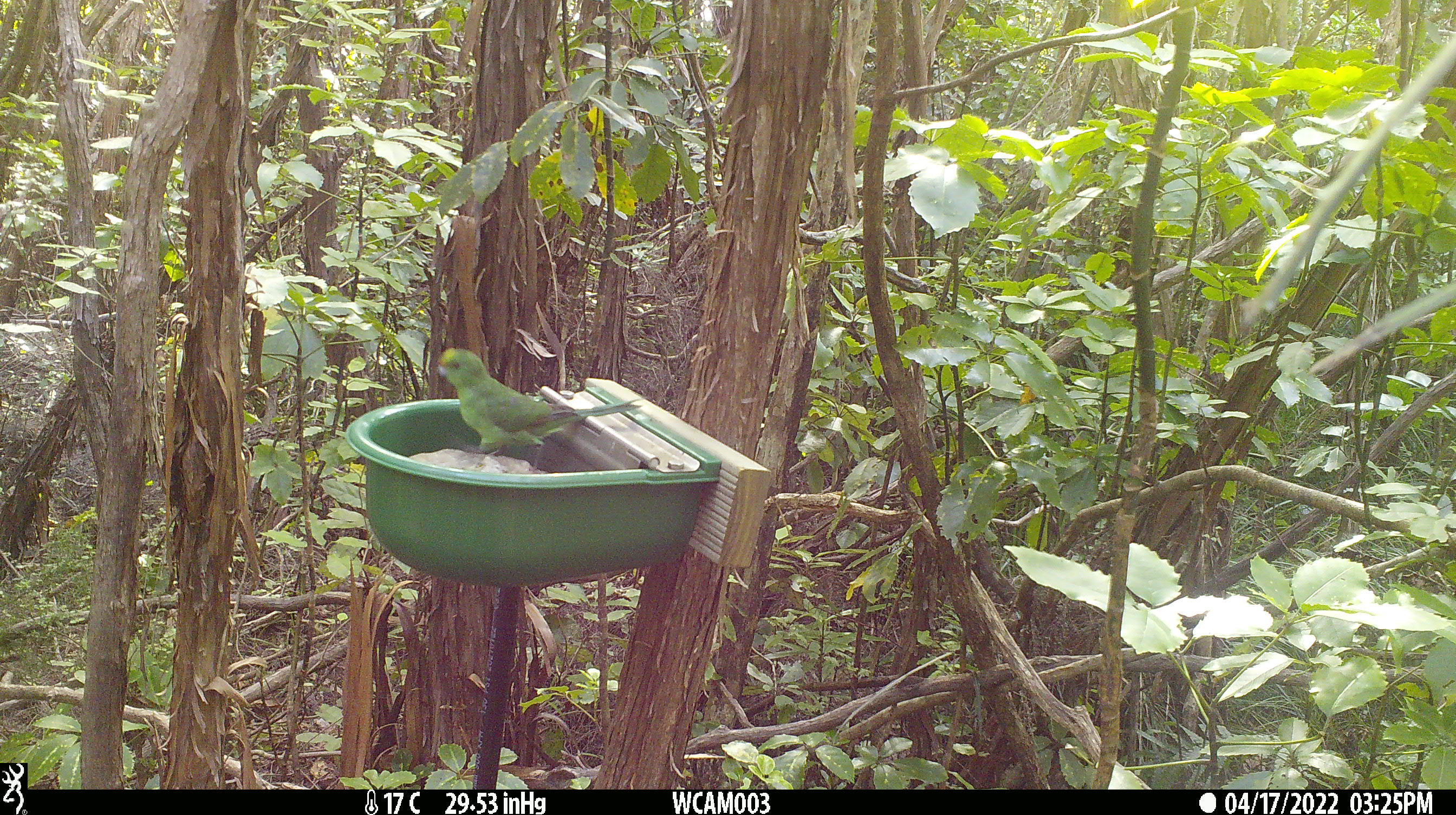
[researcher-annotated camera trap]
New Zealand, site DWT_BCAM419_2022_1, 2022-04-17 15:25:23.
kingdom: Animalia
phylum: Chordata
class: Aves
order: Psittaciformes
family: Psittaculidae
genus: Cyanoramphus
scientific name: Cyanoramphus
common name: parakeet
Parakeet (Cyanoramphus).